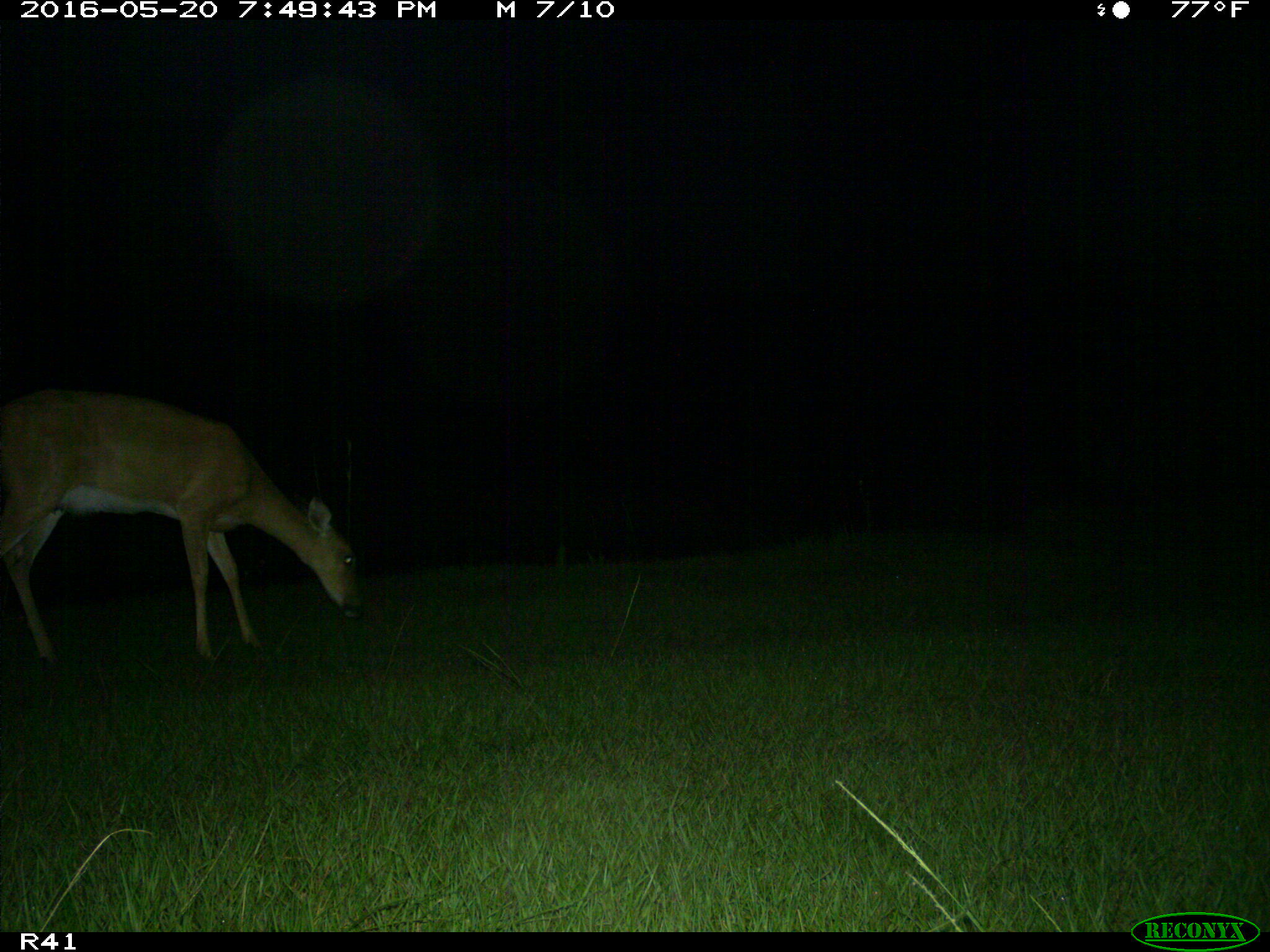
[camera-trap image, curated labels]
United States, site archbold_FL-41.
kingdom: Animalia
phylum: Chordata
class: Mammalia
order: Artiodactyla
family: Cervidae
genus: Odocoileus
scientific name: Odocoileus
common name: deer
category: unidentified deer